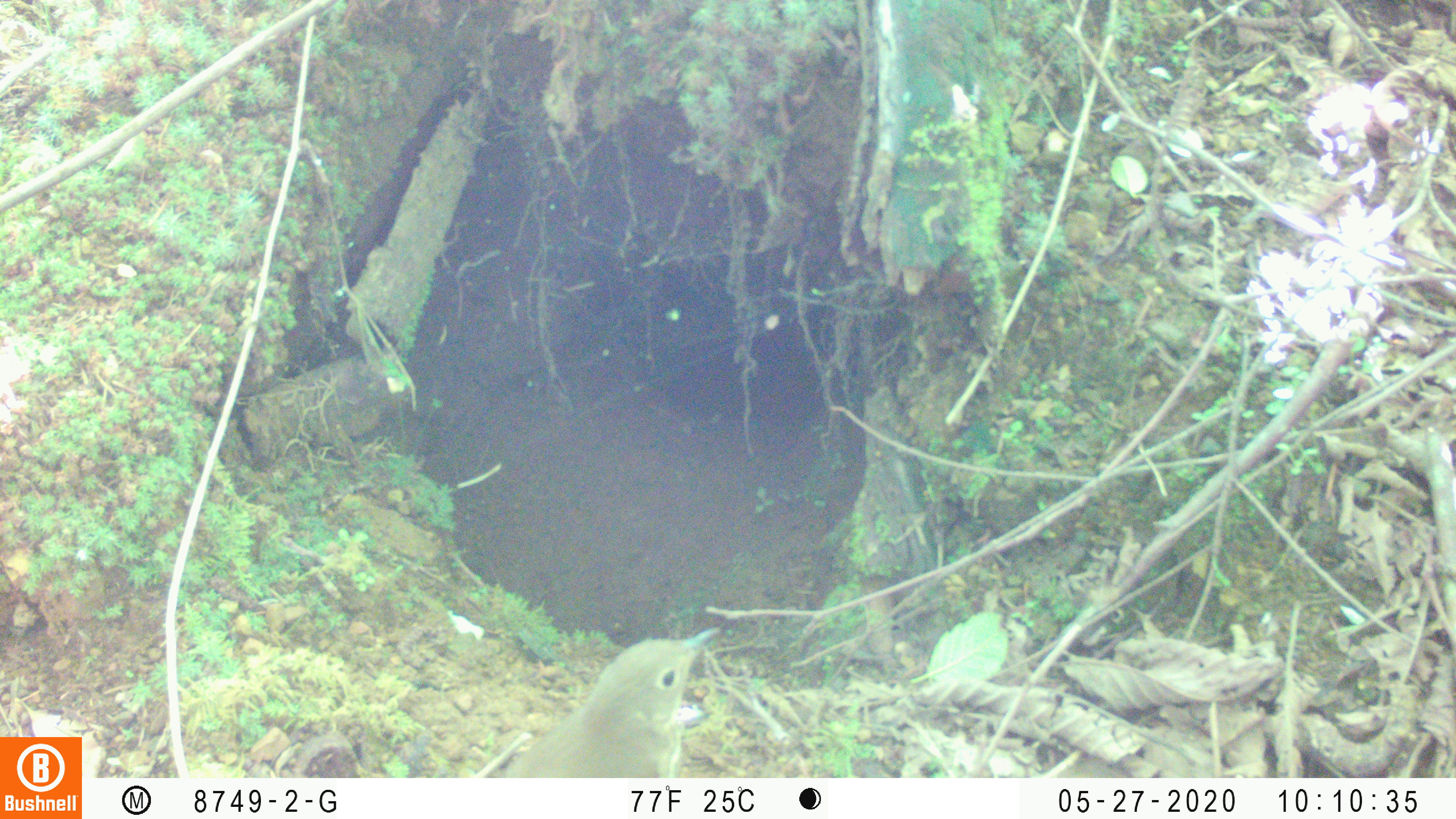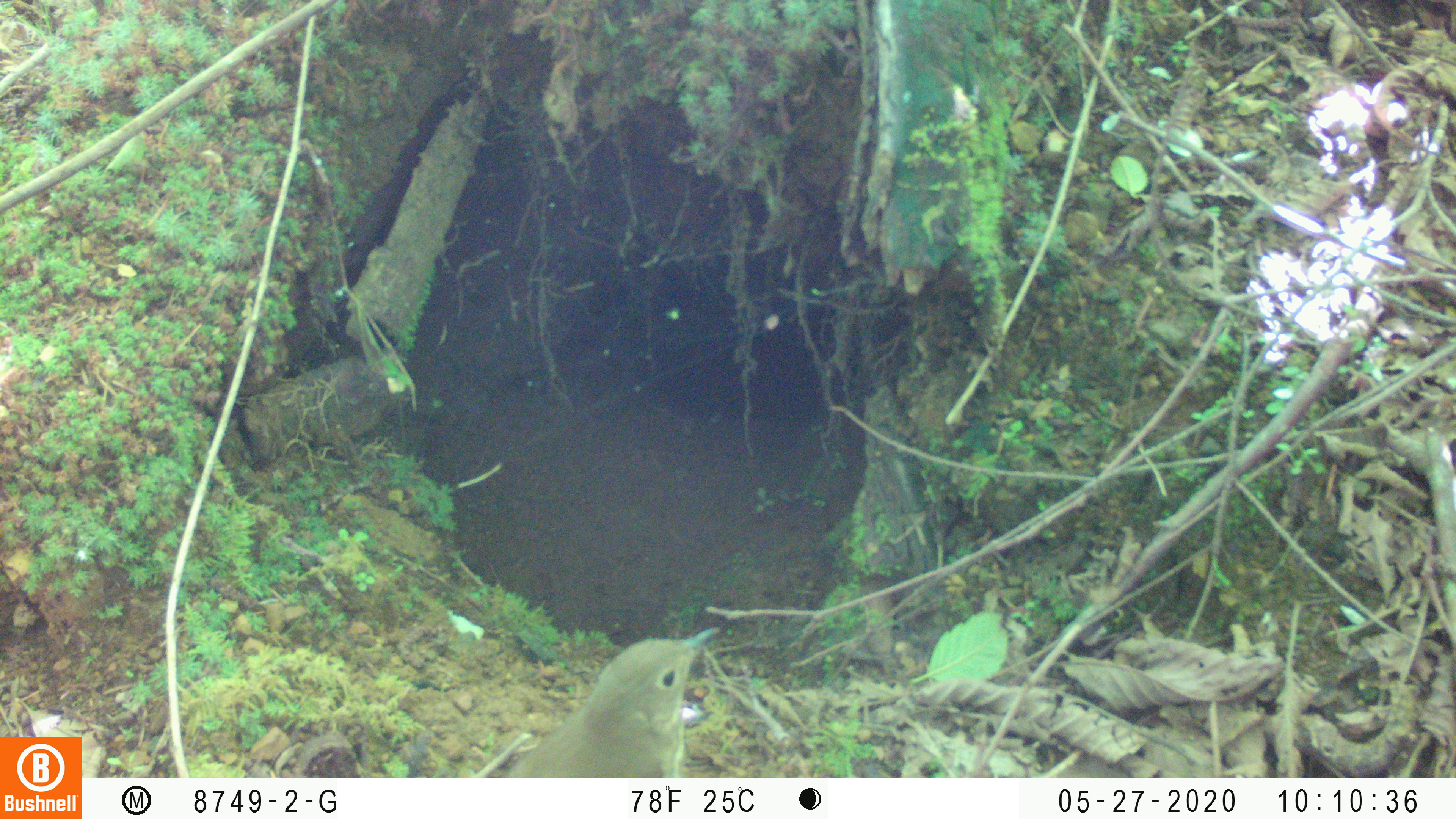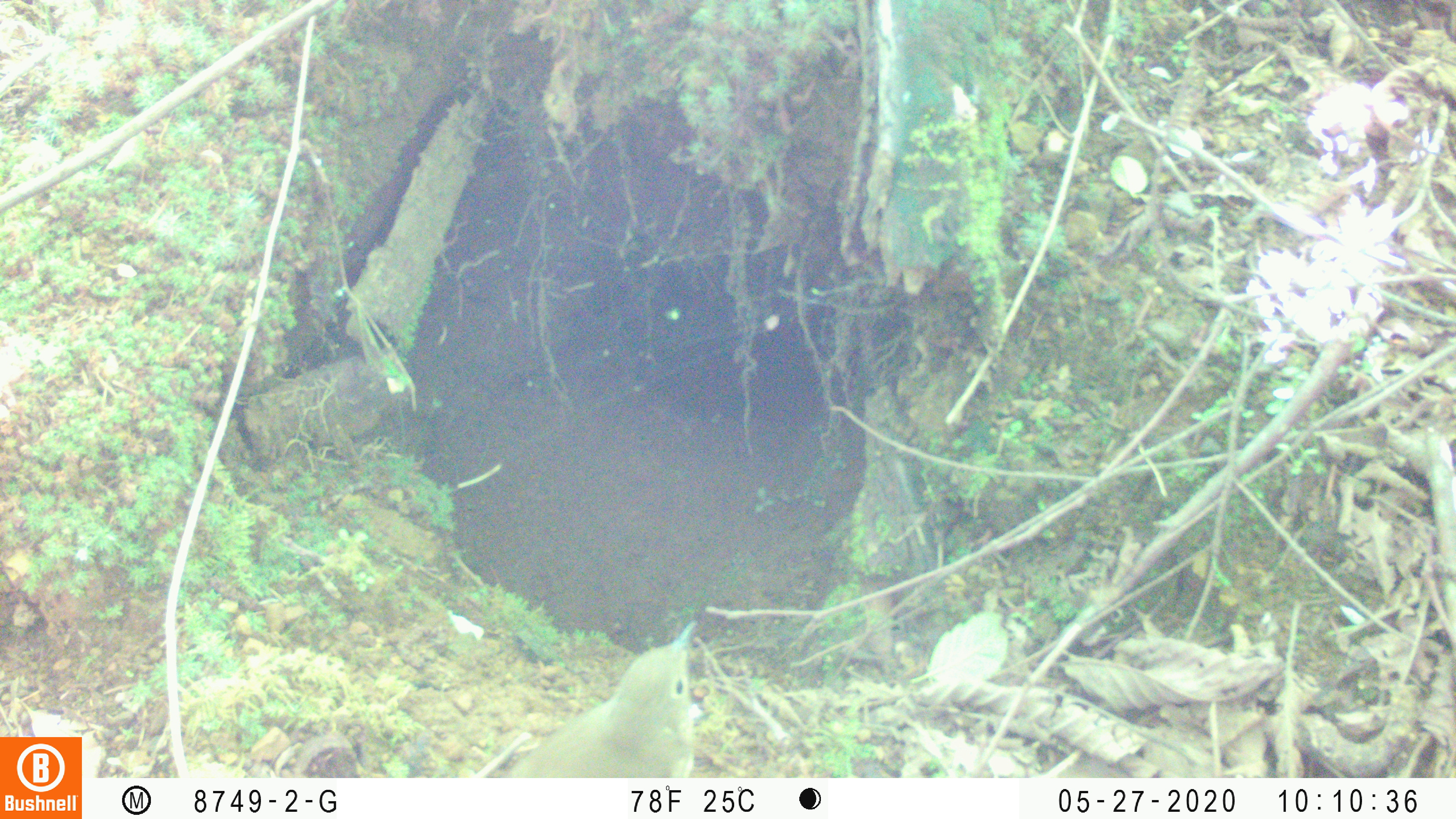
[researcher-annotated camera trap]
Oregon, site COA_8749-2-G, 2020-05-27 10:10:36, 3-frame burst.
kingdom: Animalia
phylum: Chordata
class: Aves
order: Passeriformes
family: Turdidae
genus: Catharus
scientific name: Catharus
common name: brown thrushes and nightingale-thrushes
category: catharus species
Catharus species (brown thrushes and nightingale-thrushes) (Catharus).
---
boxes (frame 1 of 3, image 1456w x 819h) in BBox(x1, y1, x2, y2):
catharus species: BBox(493, 617, 738, 772)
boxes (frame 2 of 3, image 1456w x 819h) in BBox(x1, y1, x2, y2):
catharus species: BBox(497, 619, 733, 773)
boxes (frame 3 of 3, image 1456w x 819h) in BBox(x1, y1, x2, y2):
catharus species: BBox(494, 613, 710, 773)